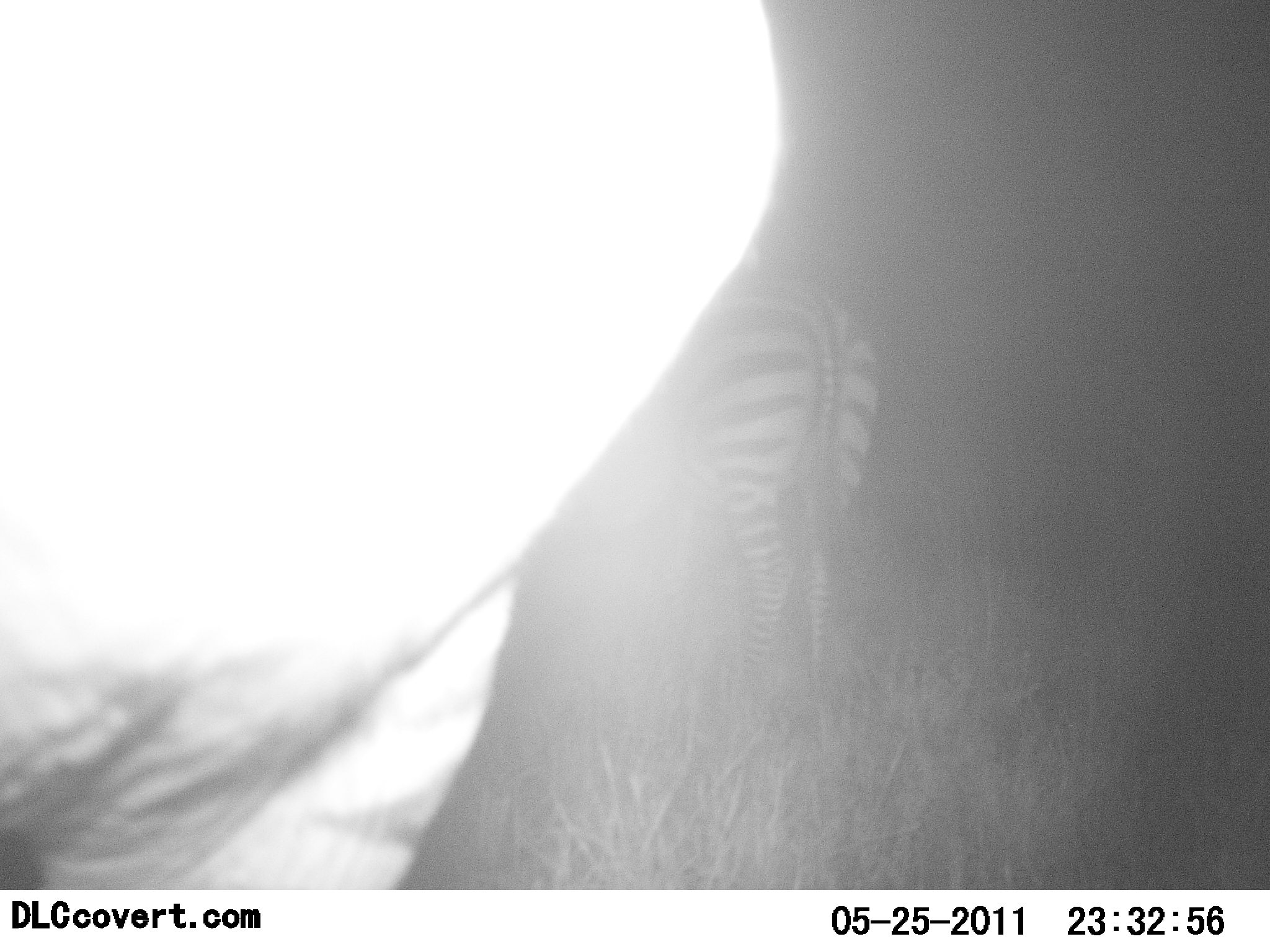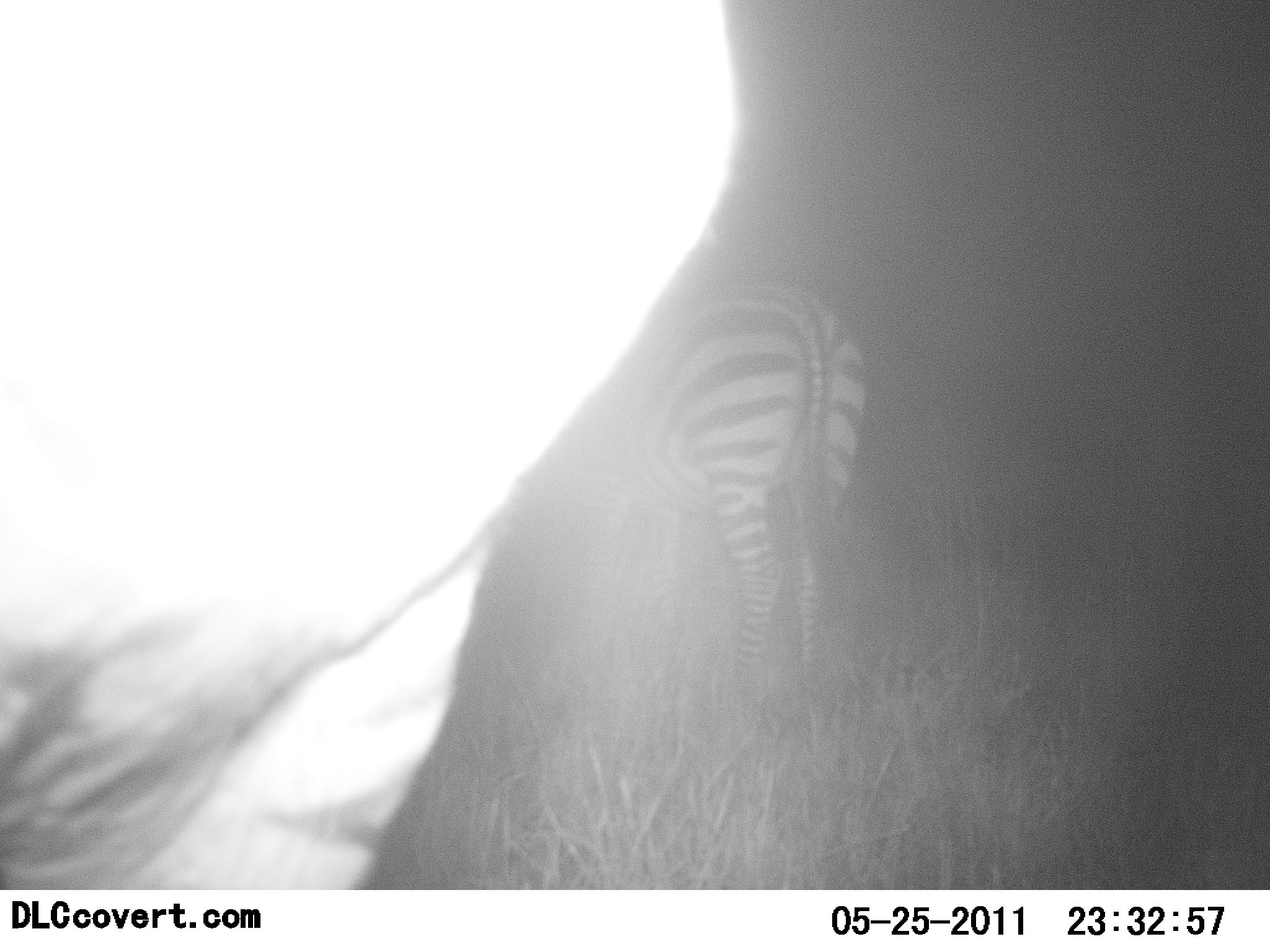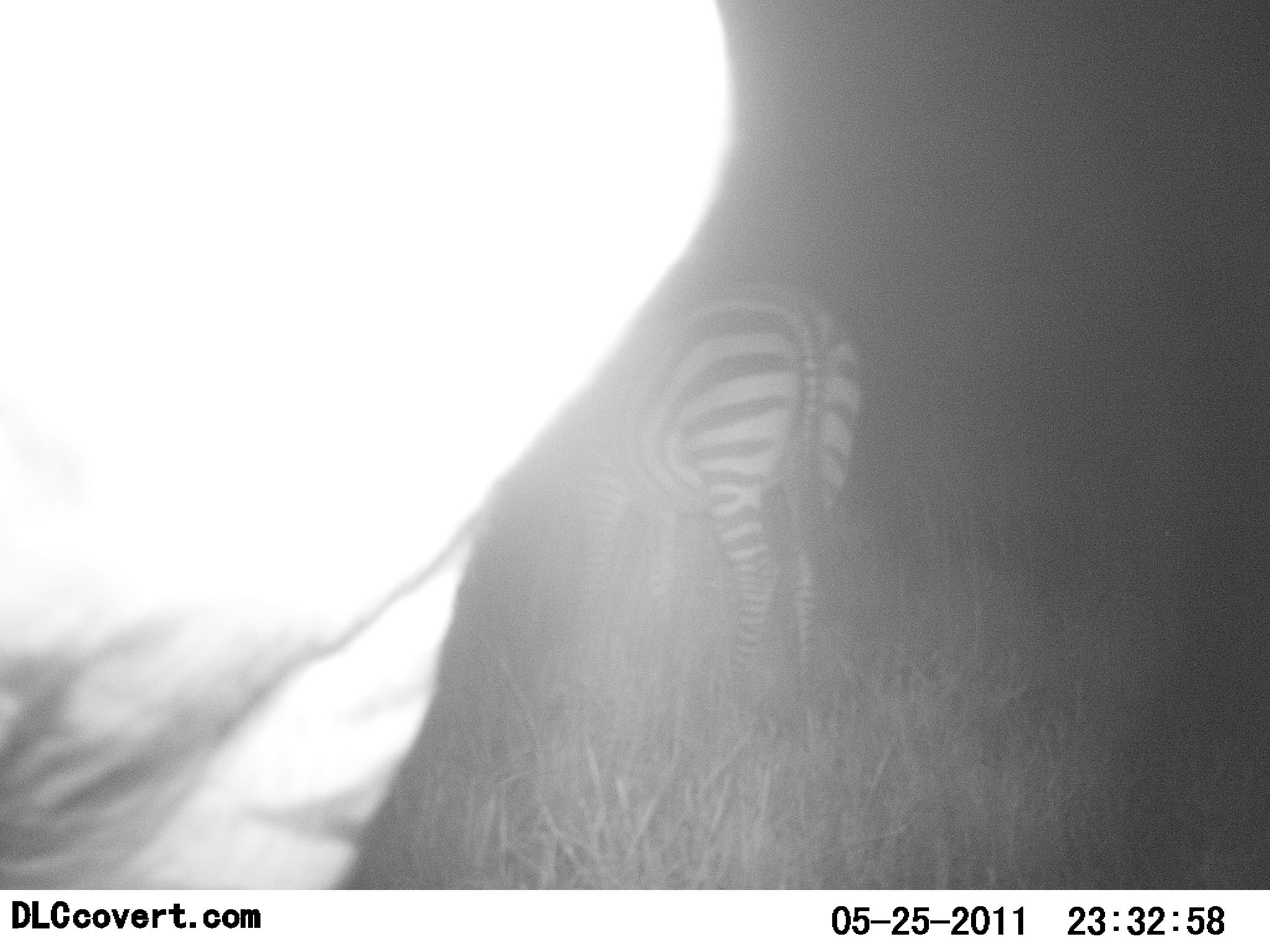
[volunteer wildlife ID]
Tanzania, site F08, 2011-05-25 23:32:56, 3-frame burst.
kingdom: Animalia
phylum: Chordata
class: Mammalia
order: Perissodactyla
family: Equidae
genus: Equus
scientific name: Equus quagga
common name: plains zebra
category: zebra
Zebra (plains zebra) (Equus quagga), count 2. Behavior (volunteer vote fractions): standing 78%, resting 11%, moving 0%, interacting 0%. Young present (vote fraction): 0%. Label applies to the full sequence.